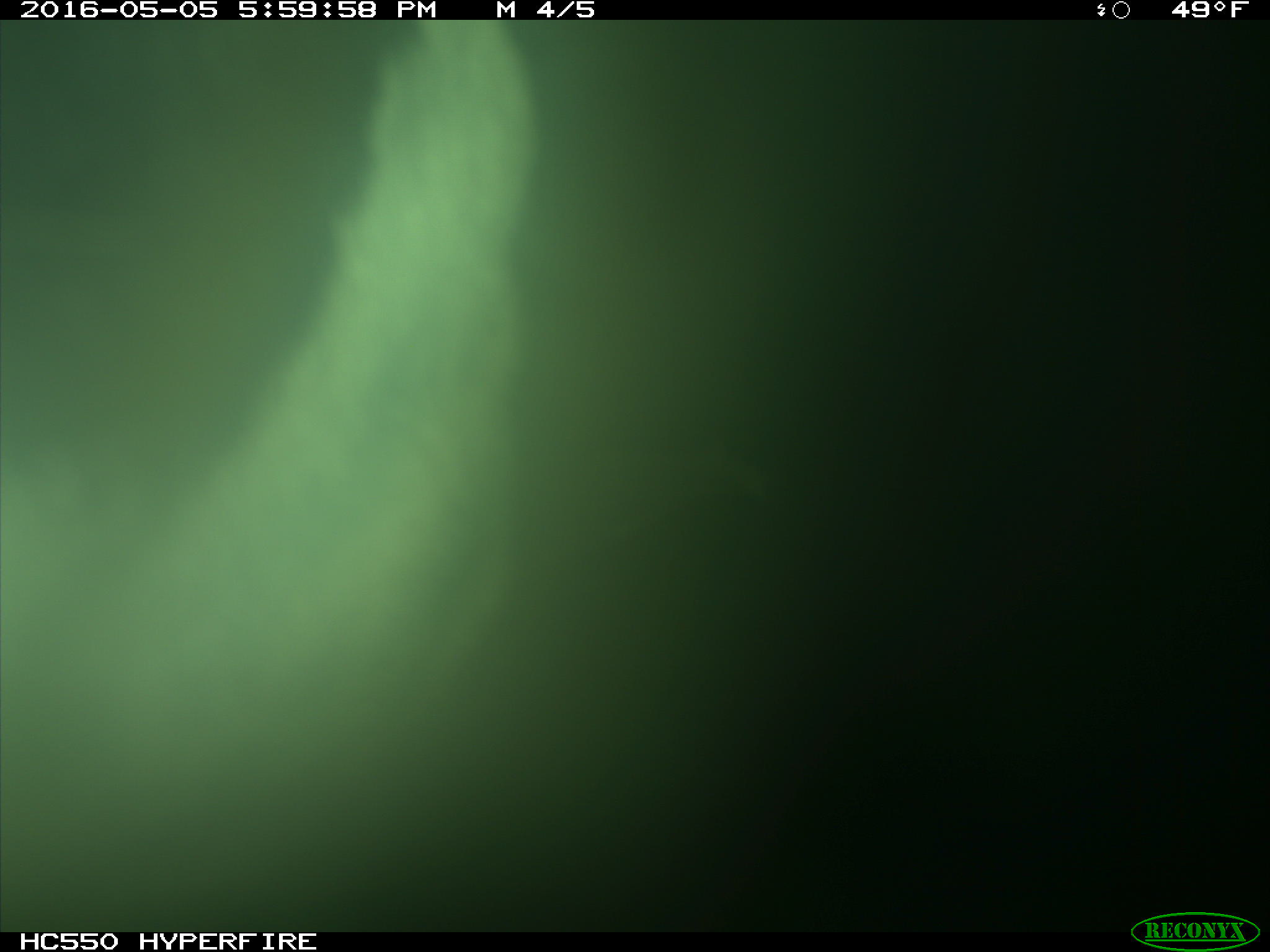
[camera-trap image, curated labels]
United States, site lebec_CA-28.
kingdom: Animalia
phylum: Chordata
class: Mammalia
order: Artiodactyla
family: Bovidae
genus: Bos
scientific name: Bos taurus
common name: domestic cow